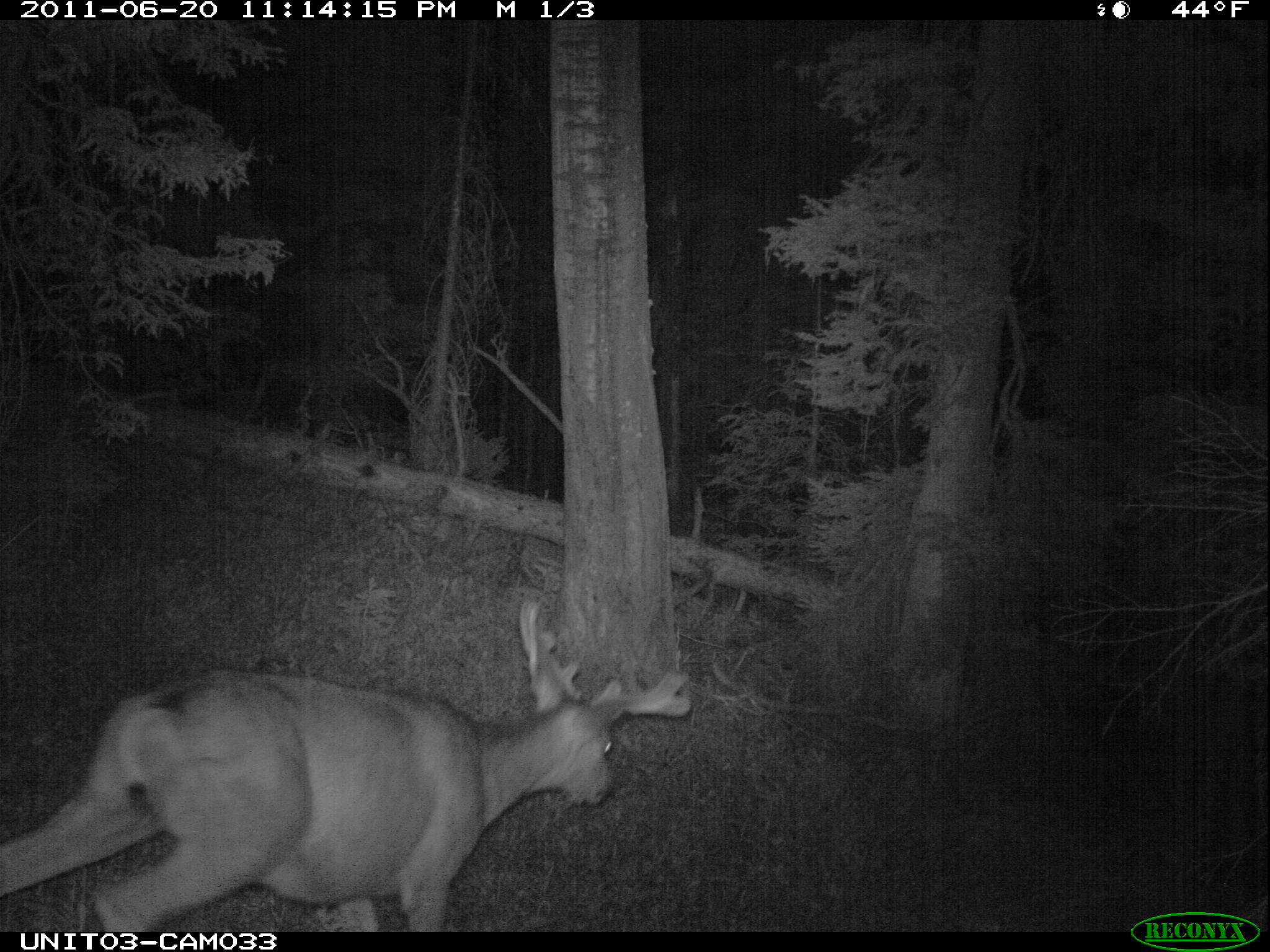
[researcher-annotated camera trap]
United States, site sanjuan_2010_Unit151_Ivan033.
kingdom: Animalia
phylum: Chordata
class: Mammalia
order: Artiodactyla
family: Cervidae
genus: Odocoileus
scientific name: Odocoileus hemionus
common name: mule deer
Odocoileus hemionus (mule deer).